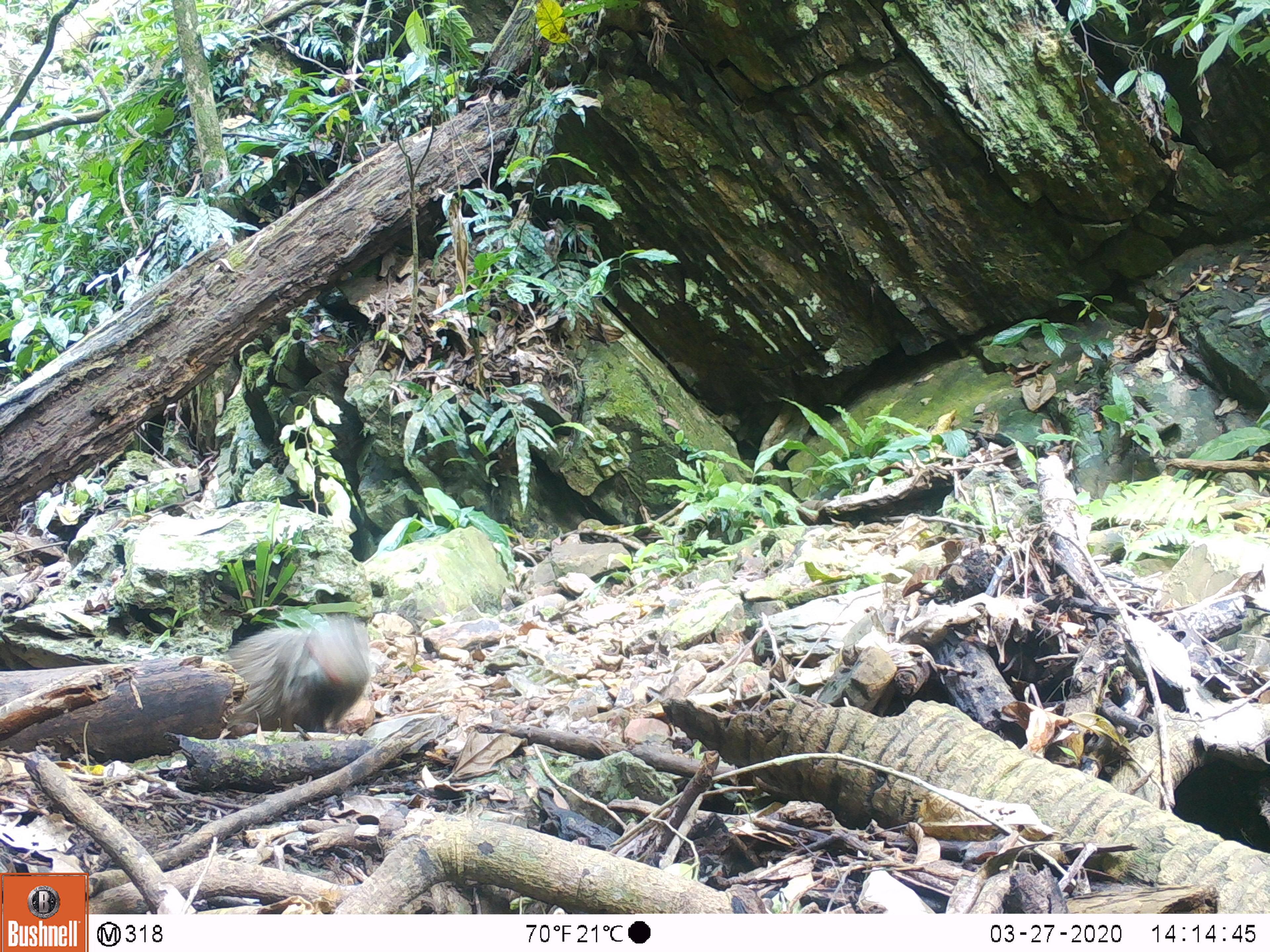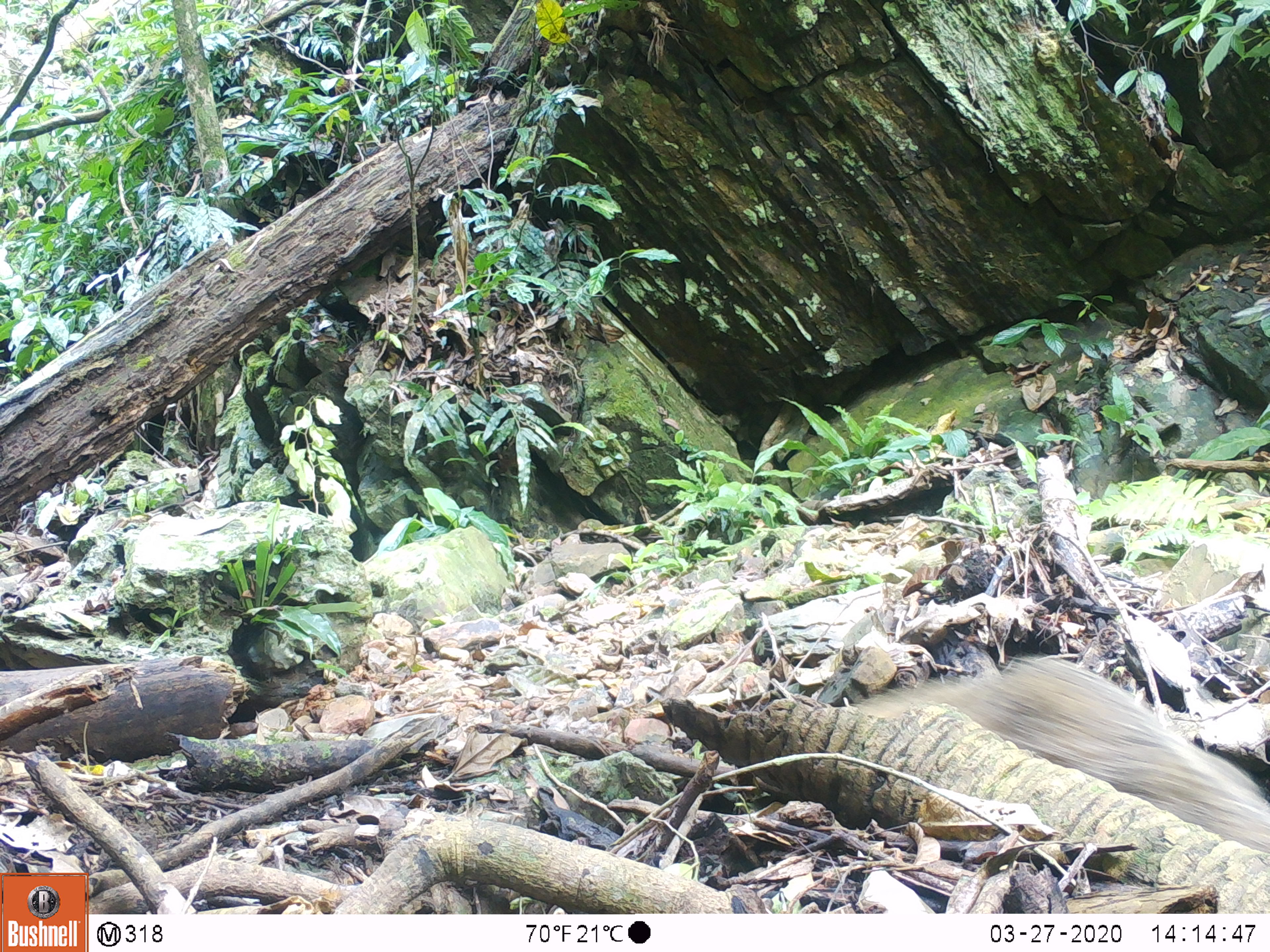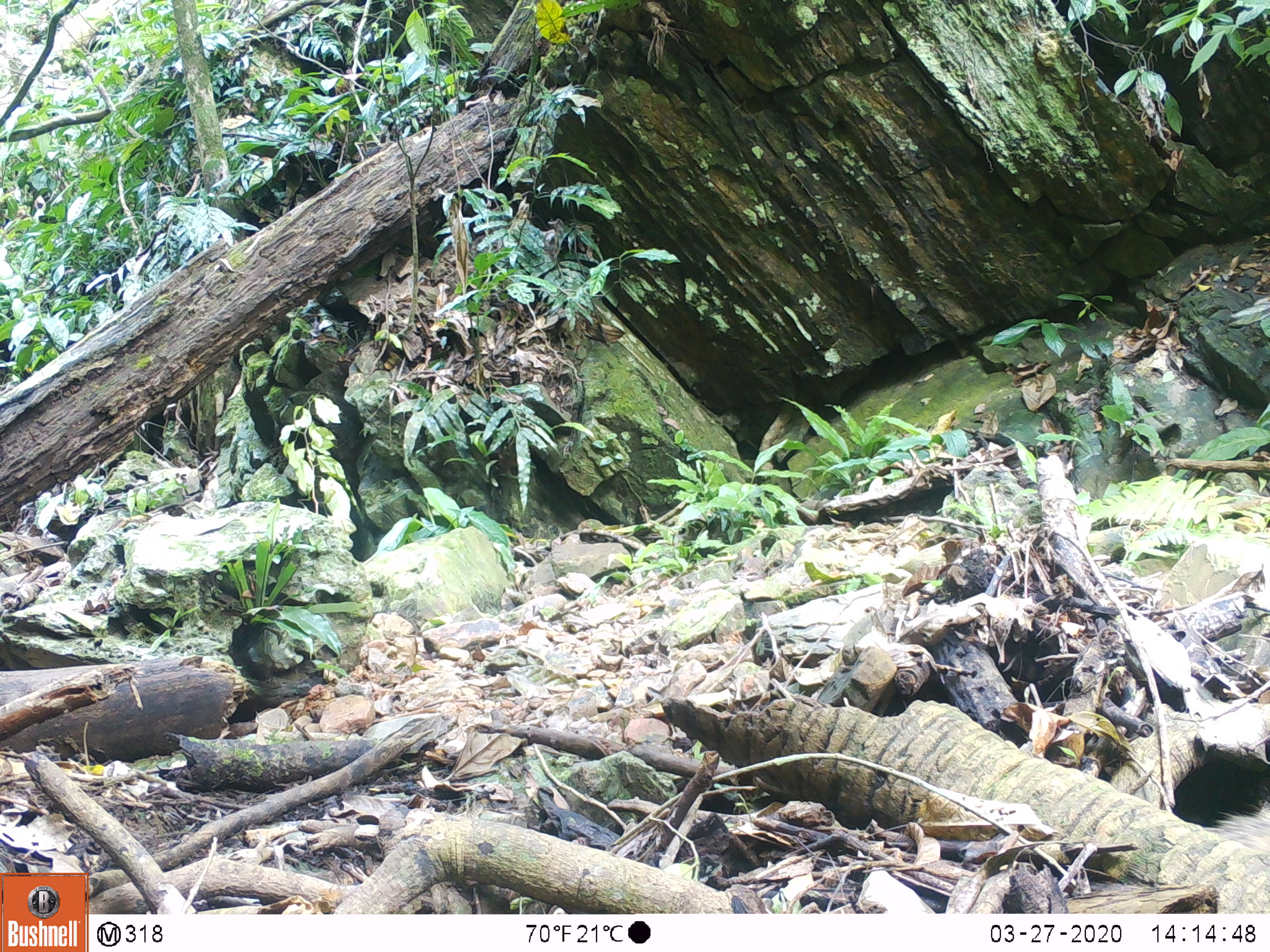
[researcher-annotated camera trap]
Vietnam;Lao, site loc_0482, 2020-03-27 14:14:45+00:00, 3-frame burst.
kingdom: Animalia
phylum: Chordata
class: Mammalia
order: Carnivora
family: Herpestidae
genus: Urva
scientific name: Urva urva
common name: crab-eating mongoose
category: crab eating mongoose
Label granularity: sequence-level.